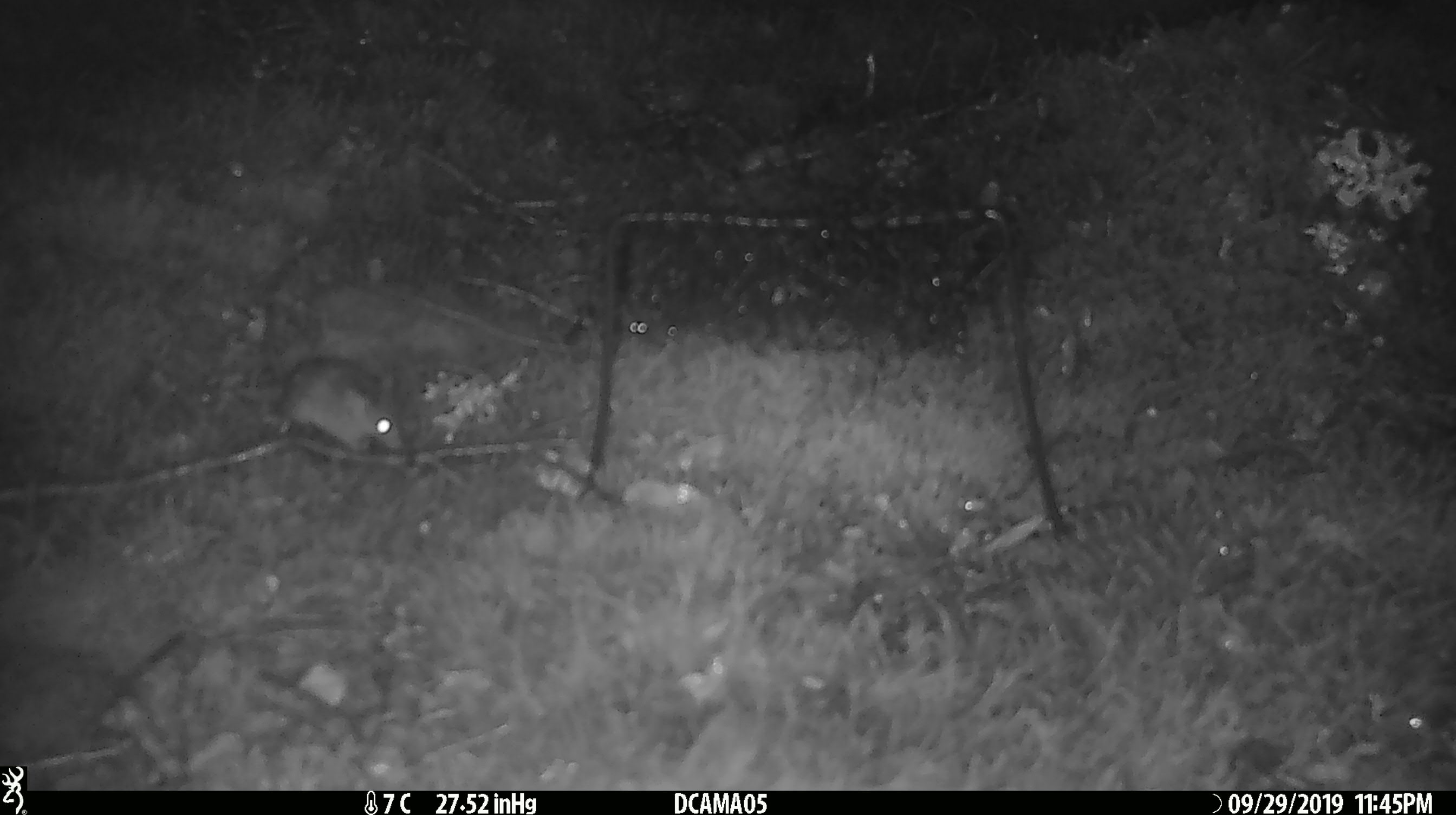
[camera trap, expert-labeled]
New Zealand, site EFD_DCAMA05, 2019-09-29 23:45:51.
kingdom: Animalia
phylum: Chordata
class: Mammalia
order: Rodentia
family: Muridae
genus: Mus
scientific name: Mus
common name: mouse